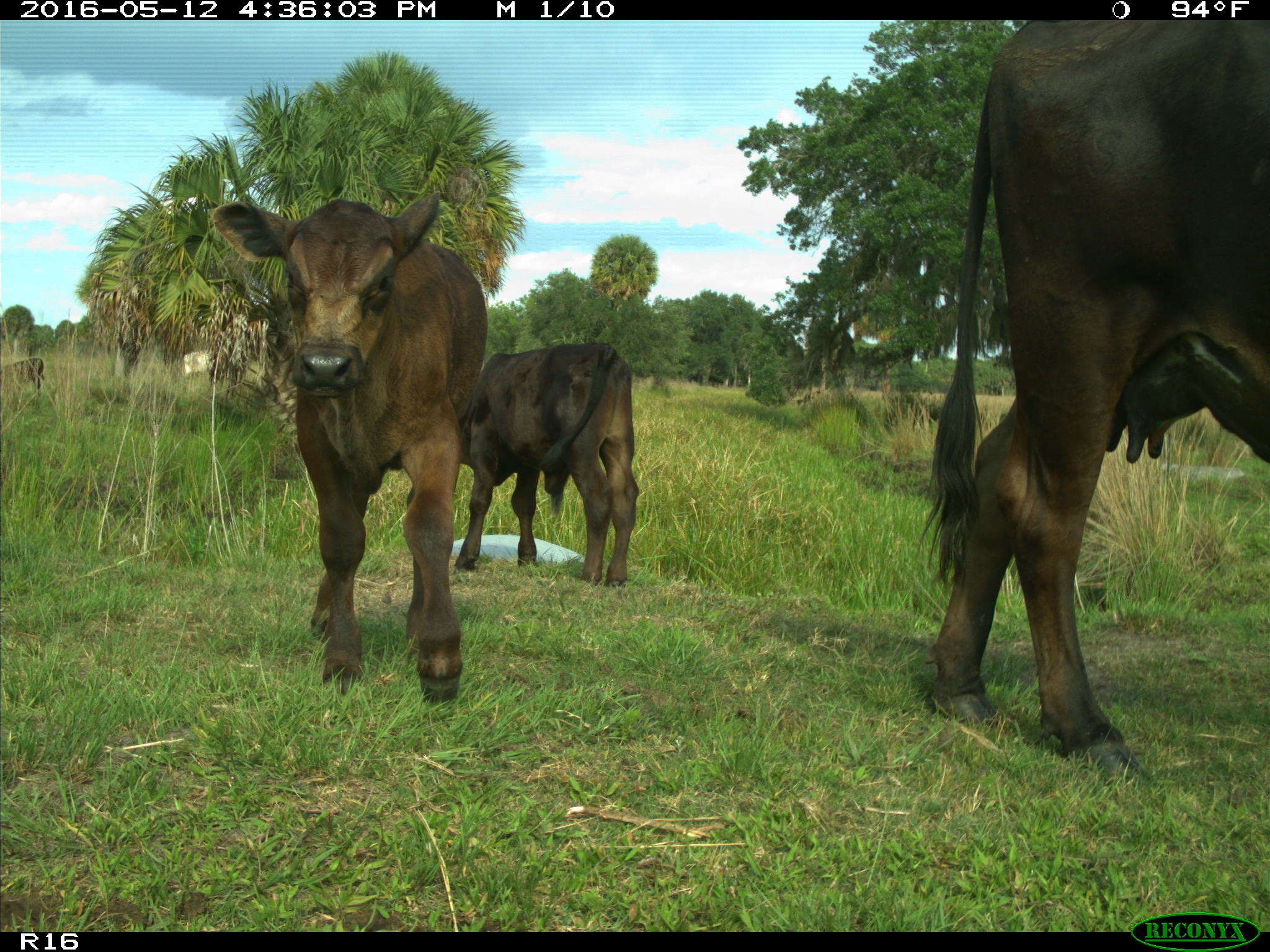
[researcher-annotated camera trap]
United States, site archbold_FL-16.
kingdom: Animalia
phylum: Chordata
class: Mammalia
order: Artiodactyla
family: Bovidae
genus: Bos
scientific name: Bos taurus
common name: domestic cow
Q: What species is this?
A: Bos taurus (domestic cow).